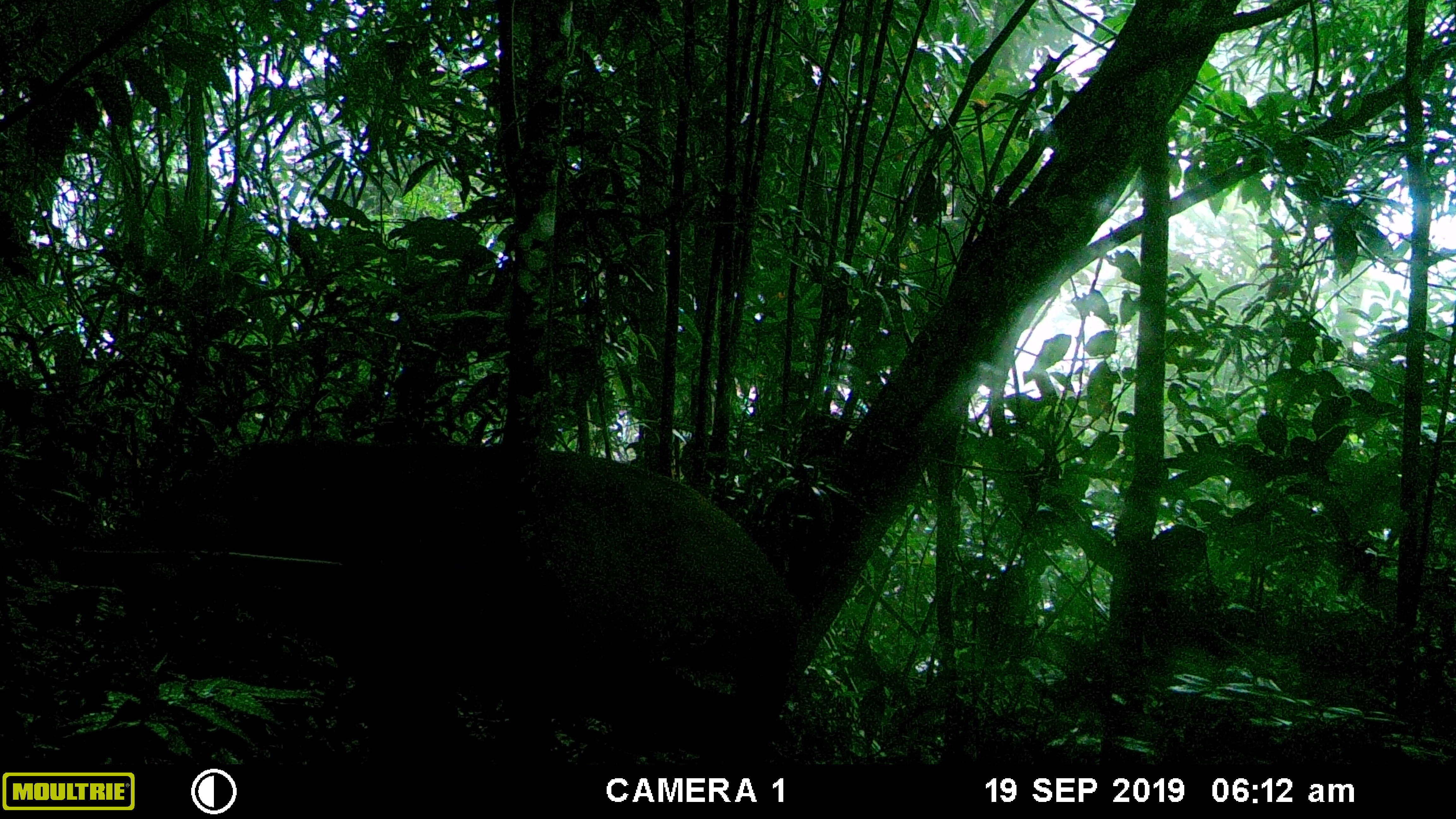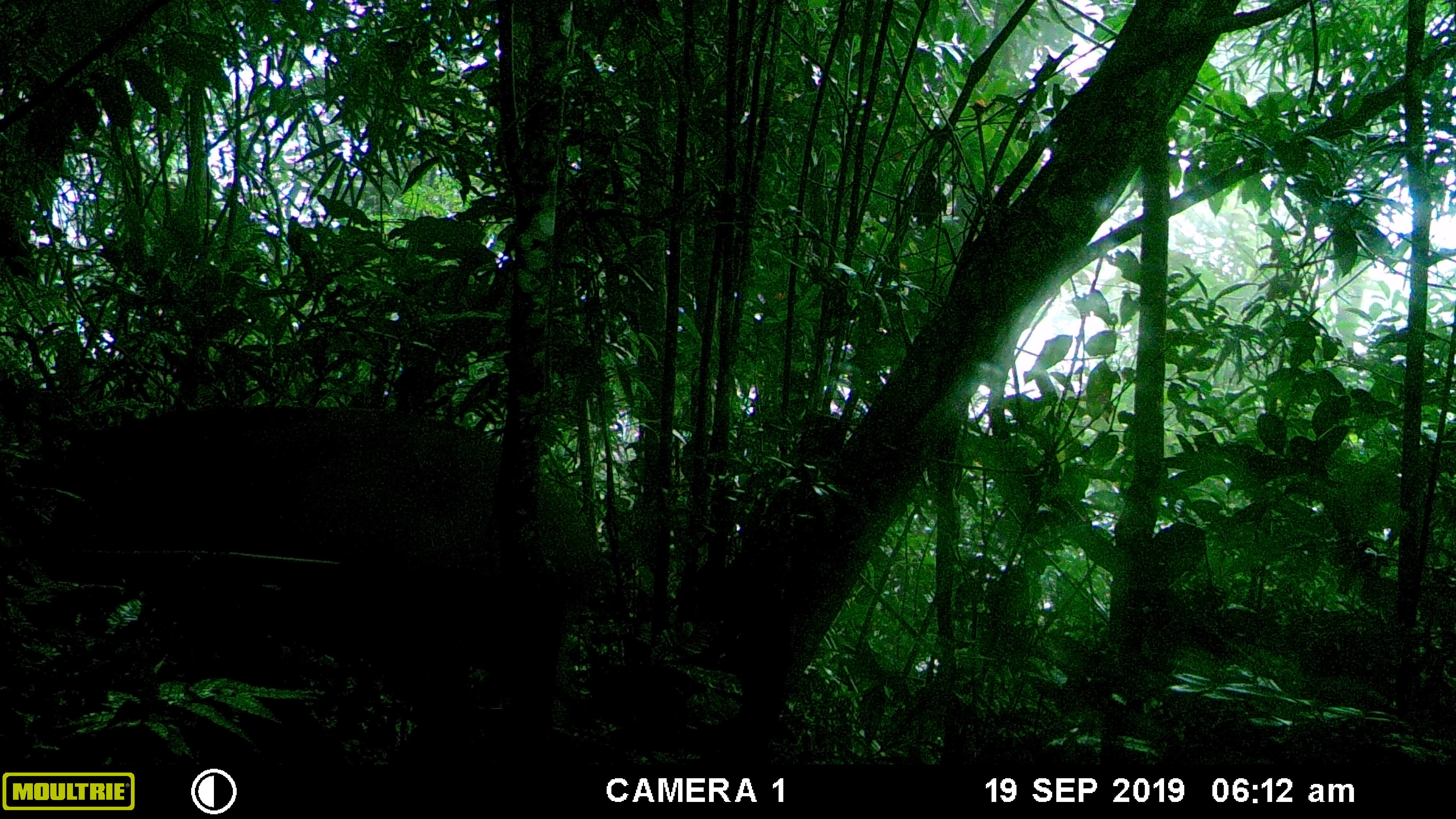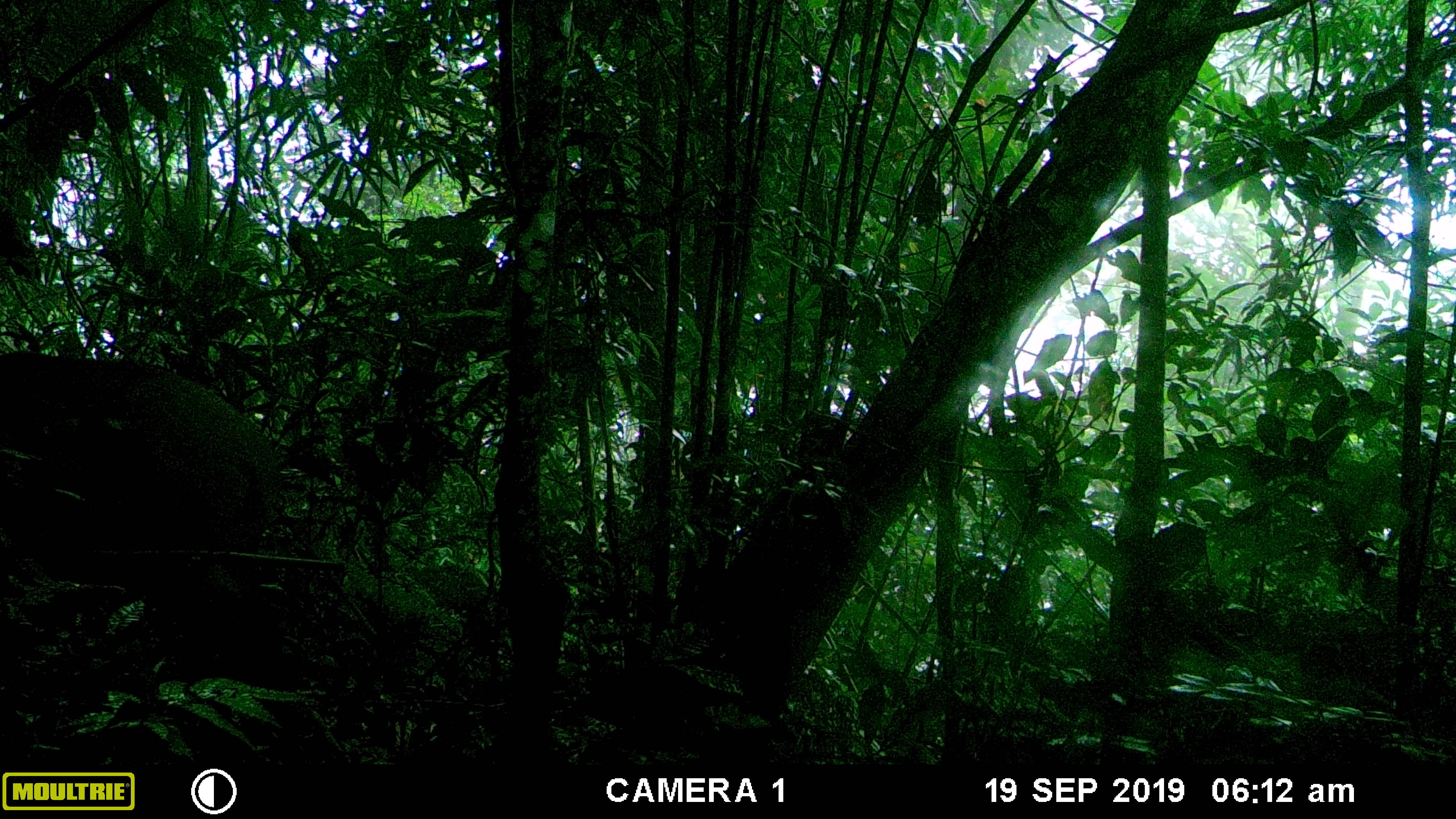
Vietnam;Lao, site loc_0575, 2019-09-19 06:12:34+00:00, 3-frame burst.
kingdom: Animalia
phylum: Chordata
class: Mammalia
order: Artiodactyla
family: Suidae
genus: Sus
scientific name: Sus scrofa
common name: eurasian wild pig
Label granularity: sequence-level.